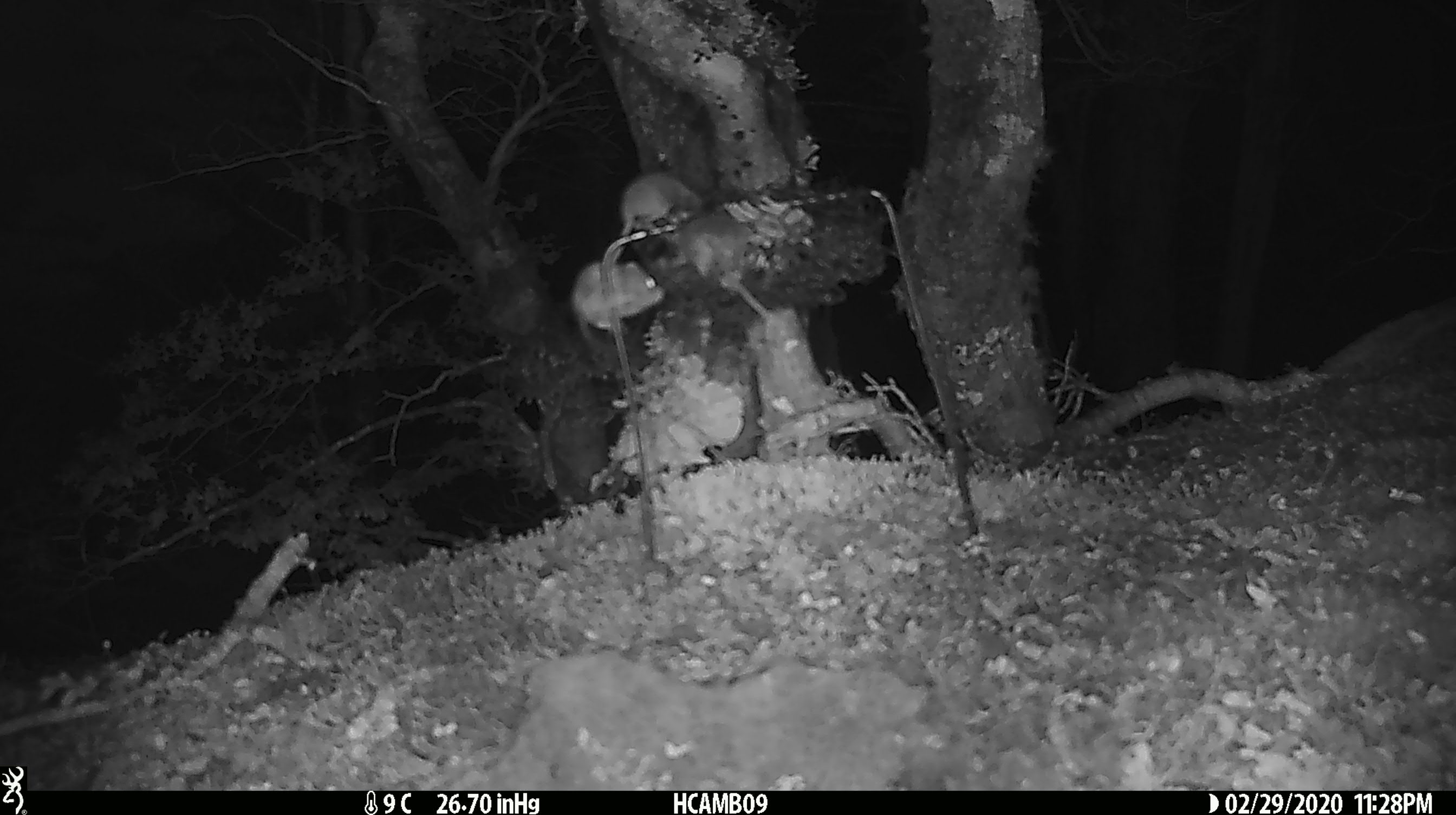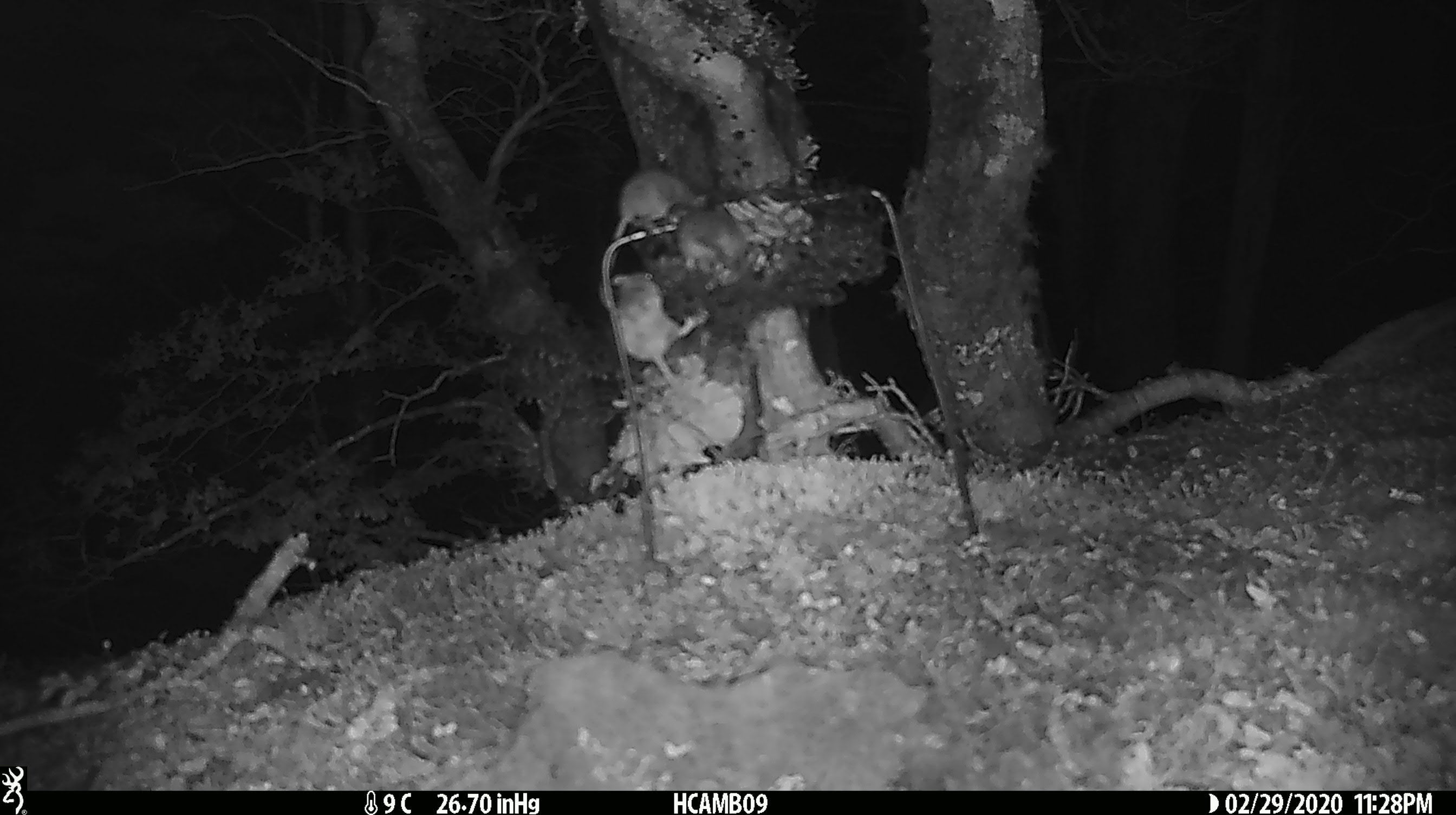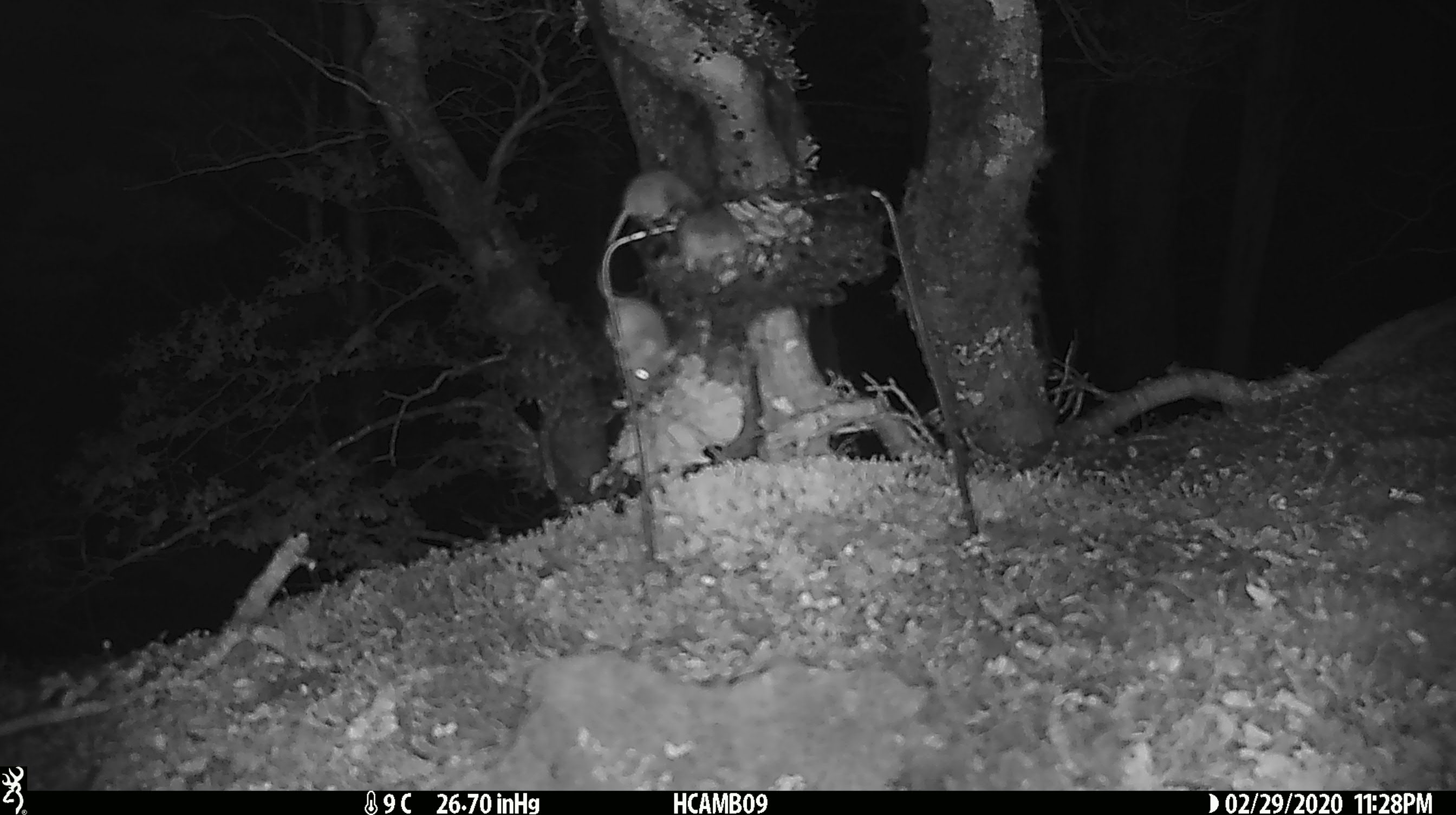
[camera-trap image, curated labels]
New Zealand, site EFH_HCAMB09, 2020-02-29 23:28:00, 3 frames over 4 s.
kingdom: Animalia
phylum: Chordata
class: Mammalia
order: Rodentia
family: Muridae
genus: Mus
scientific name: Mus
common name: mouse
Mouse (Mus).